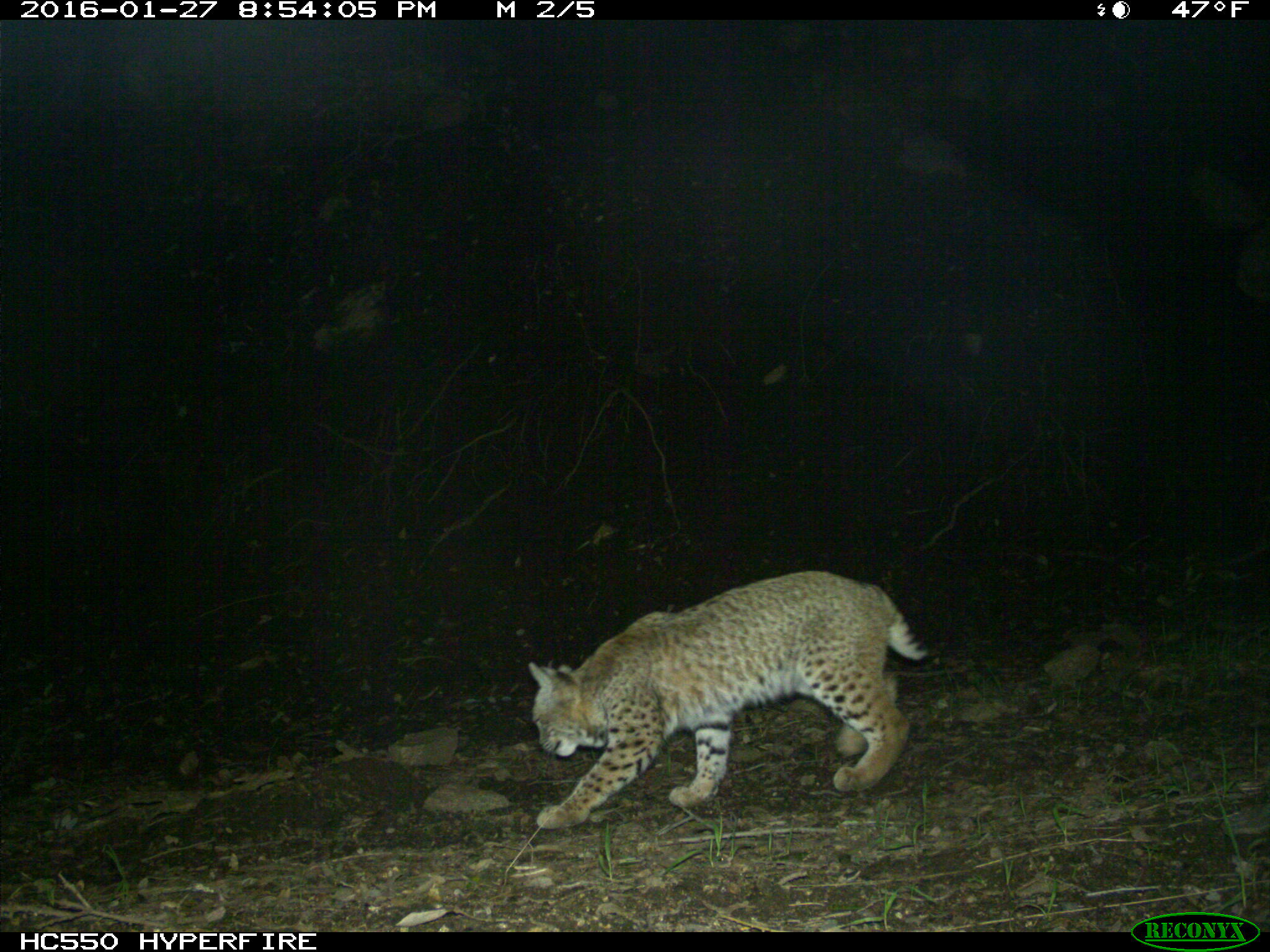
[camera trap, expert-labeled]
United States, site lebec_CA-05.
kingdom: Animalia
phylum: Chordata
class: Mammalia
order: Carnivora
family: Felidae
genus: Lynx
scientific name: Lynx rufus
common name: bobcat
Lynx rufus (bobcat).